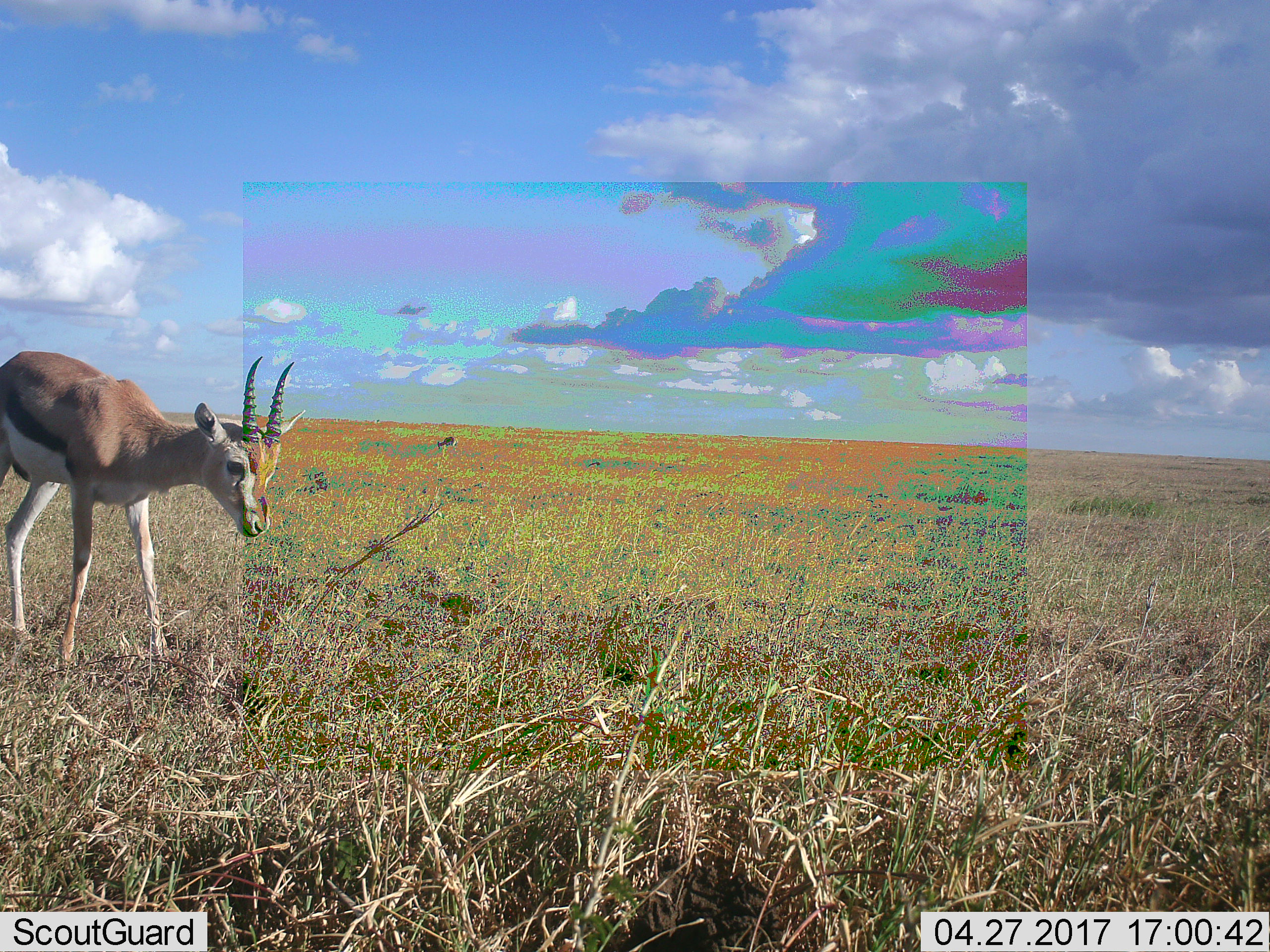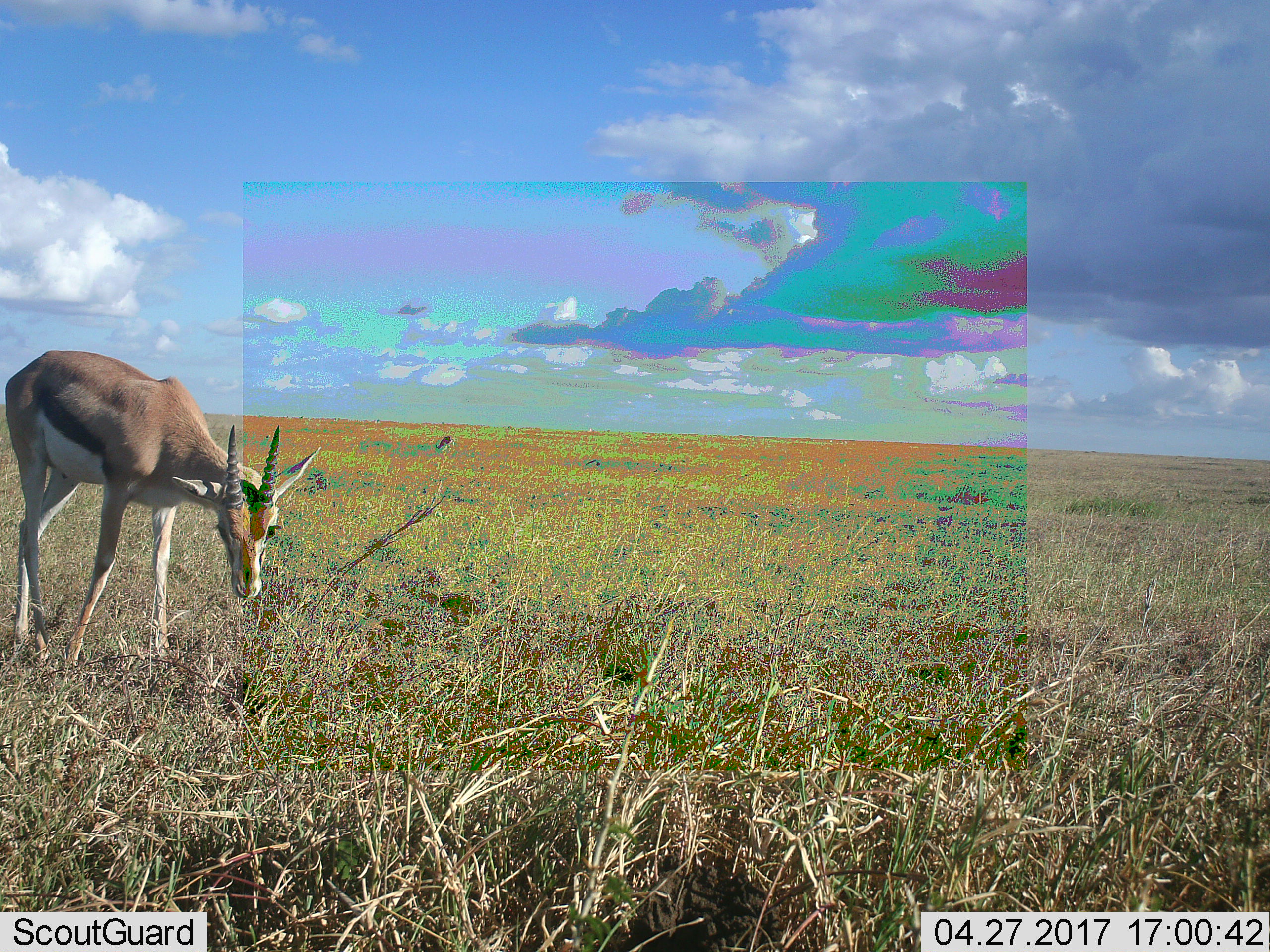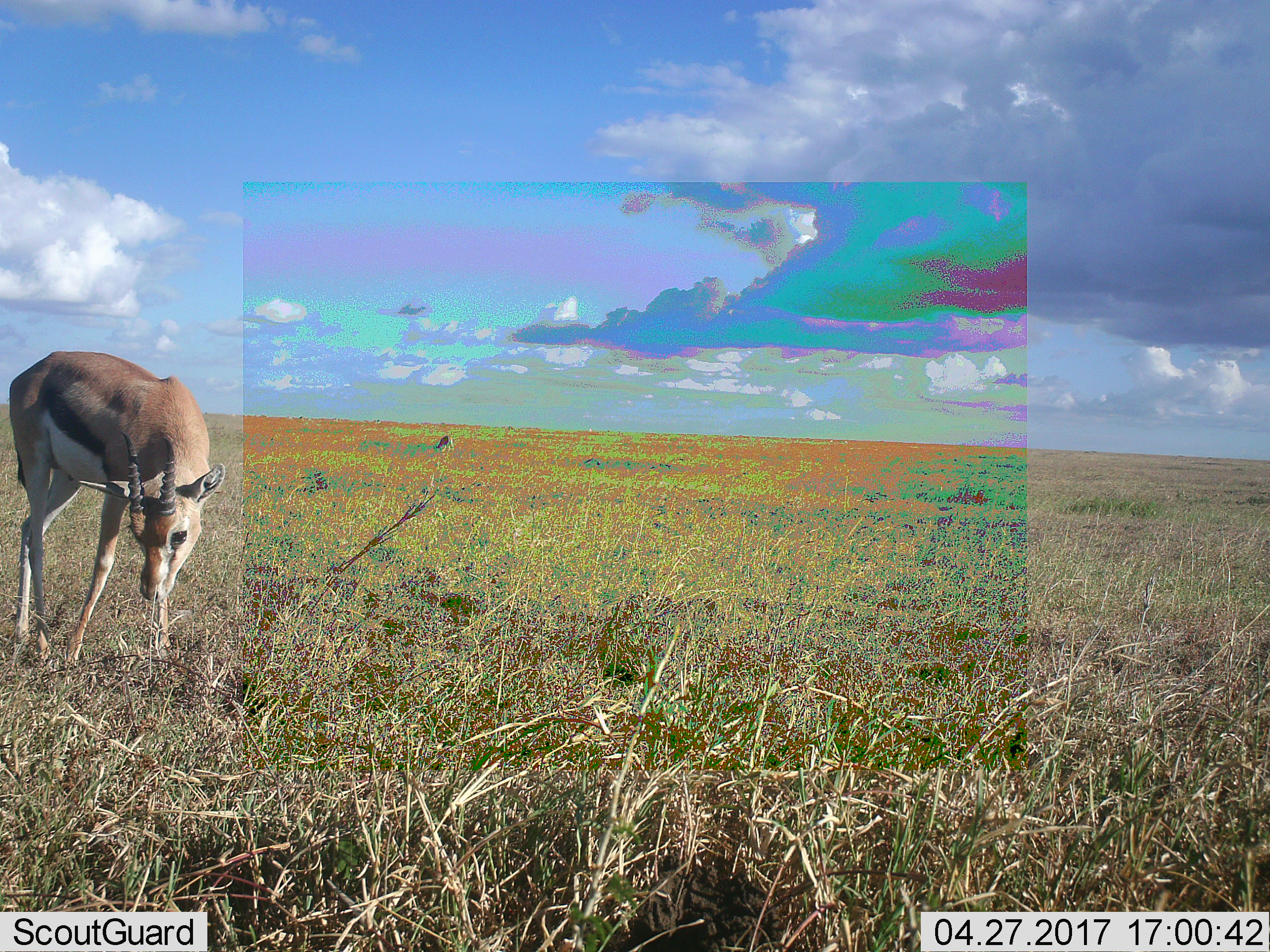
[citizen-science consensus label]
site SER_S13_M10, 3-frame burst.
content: unidentified animal